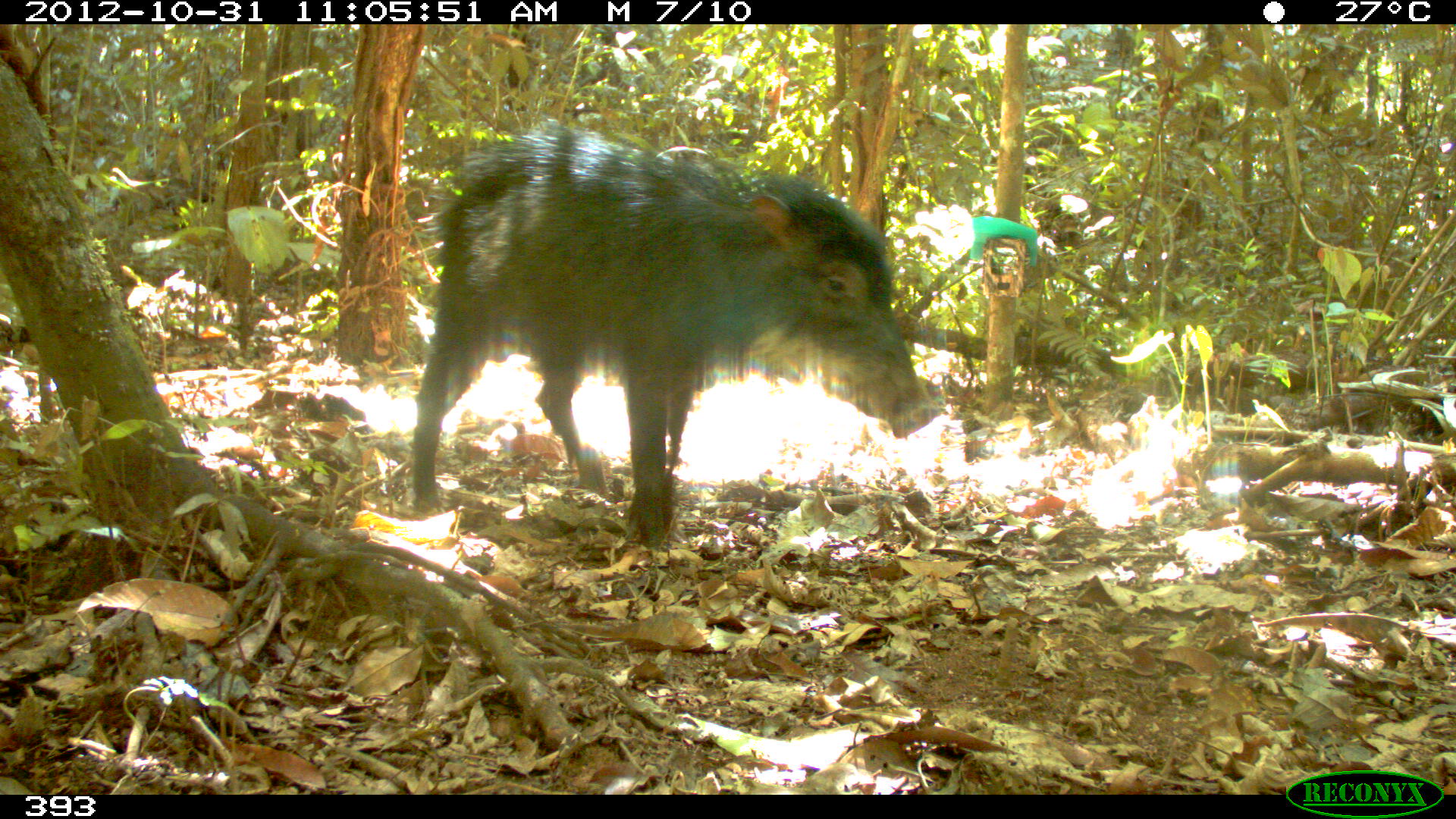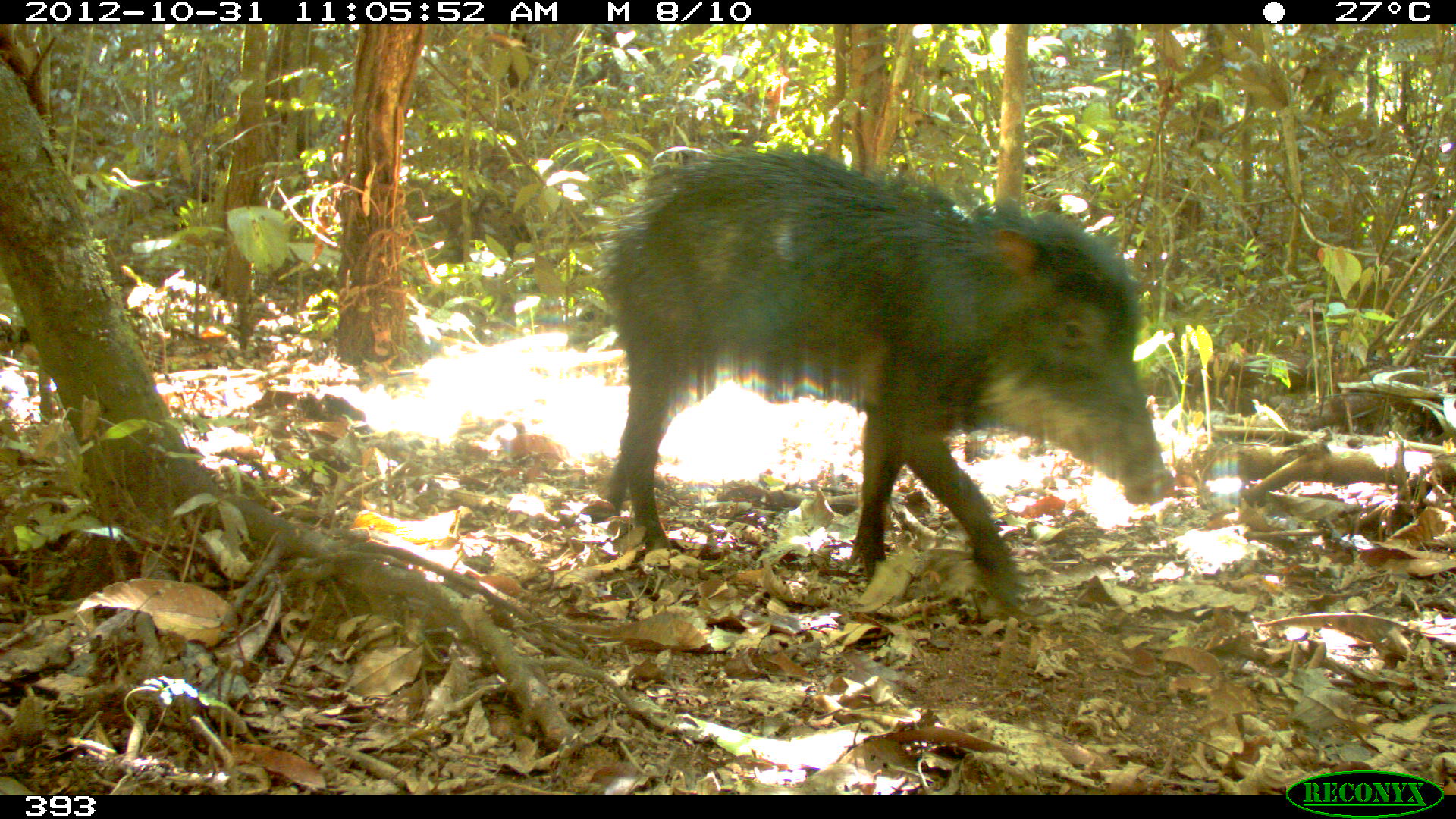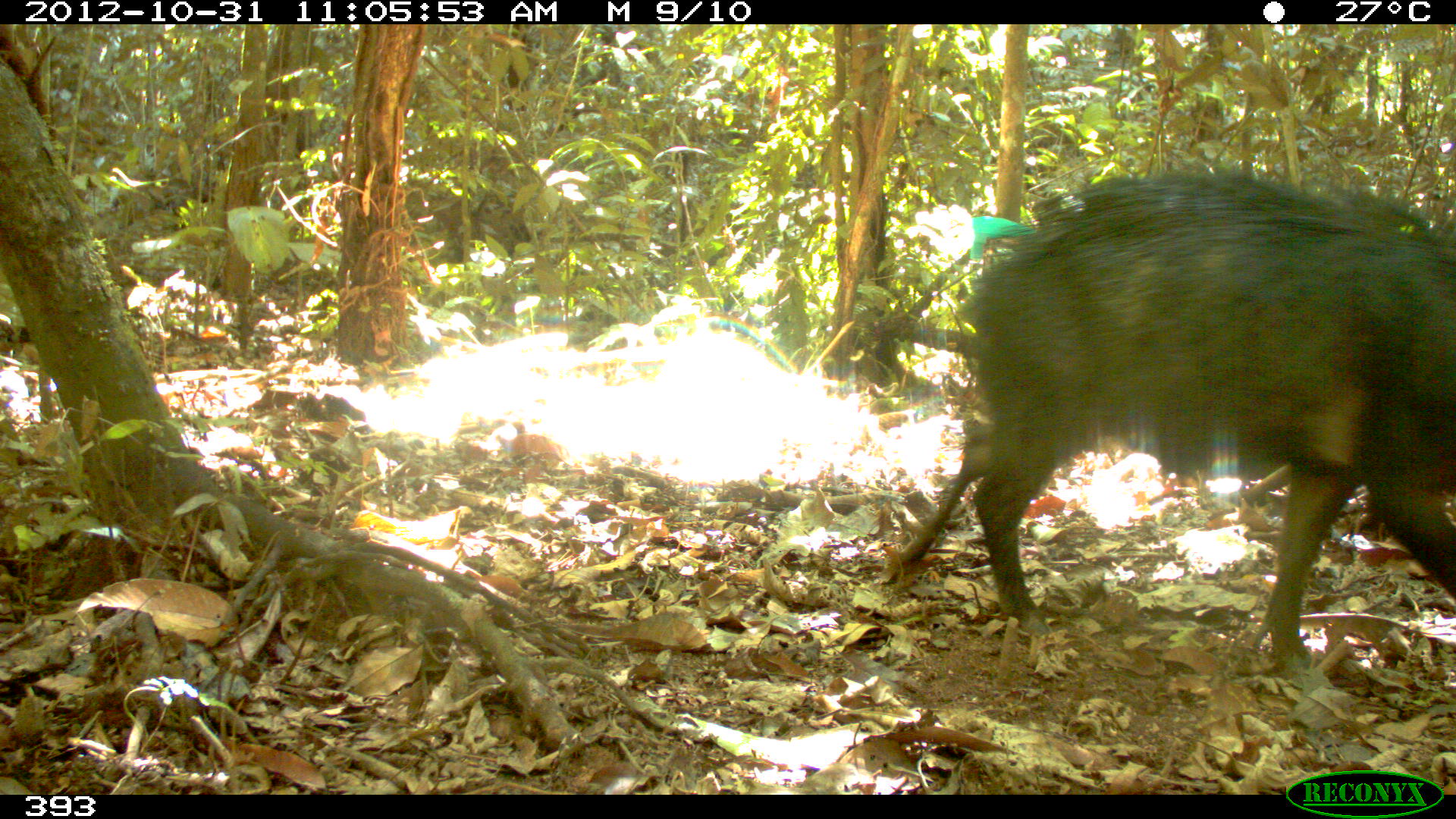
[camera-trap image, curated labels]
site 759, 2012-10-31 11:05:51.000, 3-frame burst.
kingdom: Animalia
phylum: Chordata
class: Mammalia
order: Artiodactyla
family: Tayassuidae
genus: Tayassu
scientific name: Tayassu pecari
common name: white-lipped peccary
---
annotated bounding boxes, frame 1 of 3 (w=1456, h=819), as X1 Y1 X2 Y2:
tayassu pecari: 409 125 942 547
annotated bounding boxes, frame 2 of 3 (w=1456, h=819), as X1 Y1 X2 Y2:
tayassu pecari: 598 144 1174 612